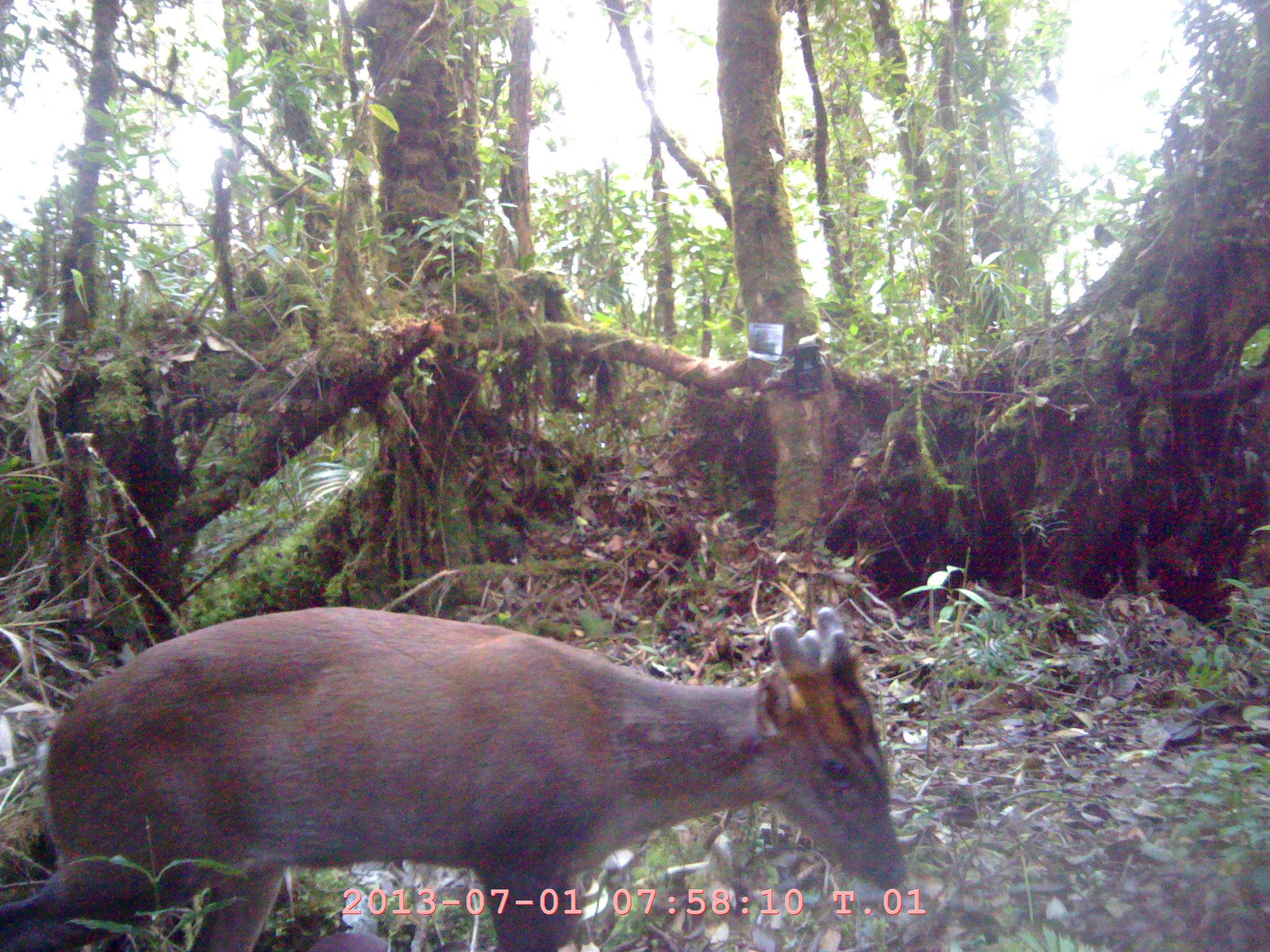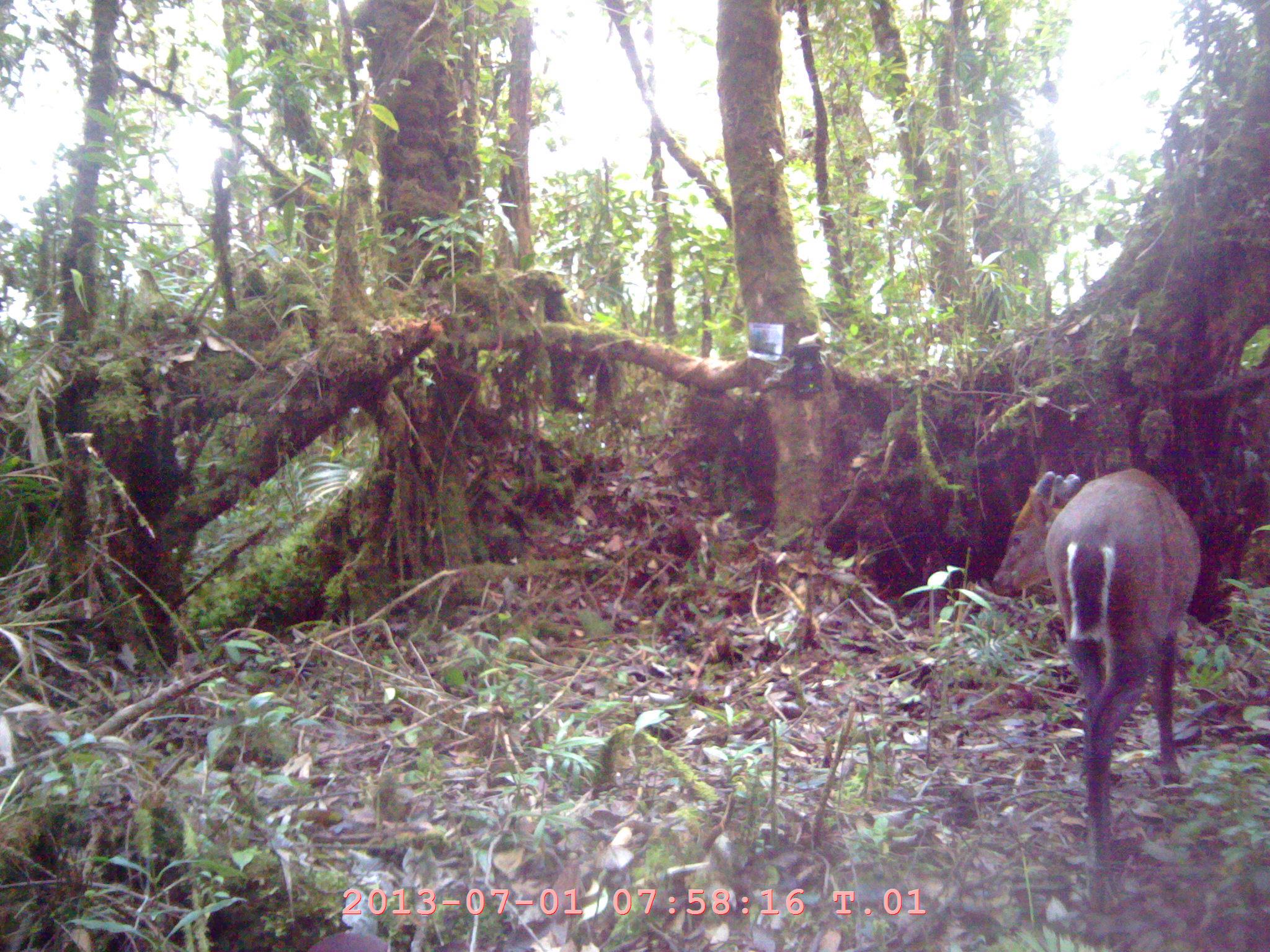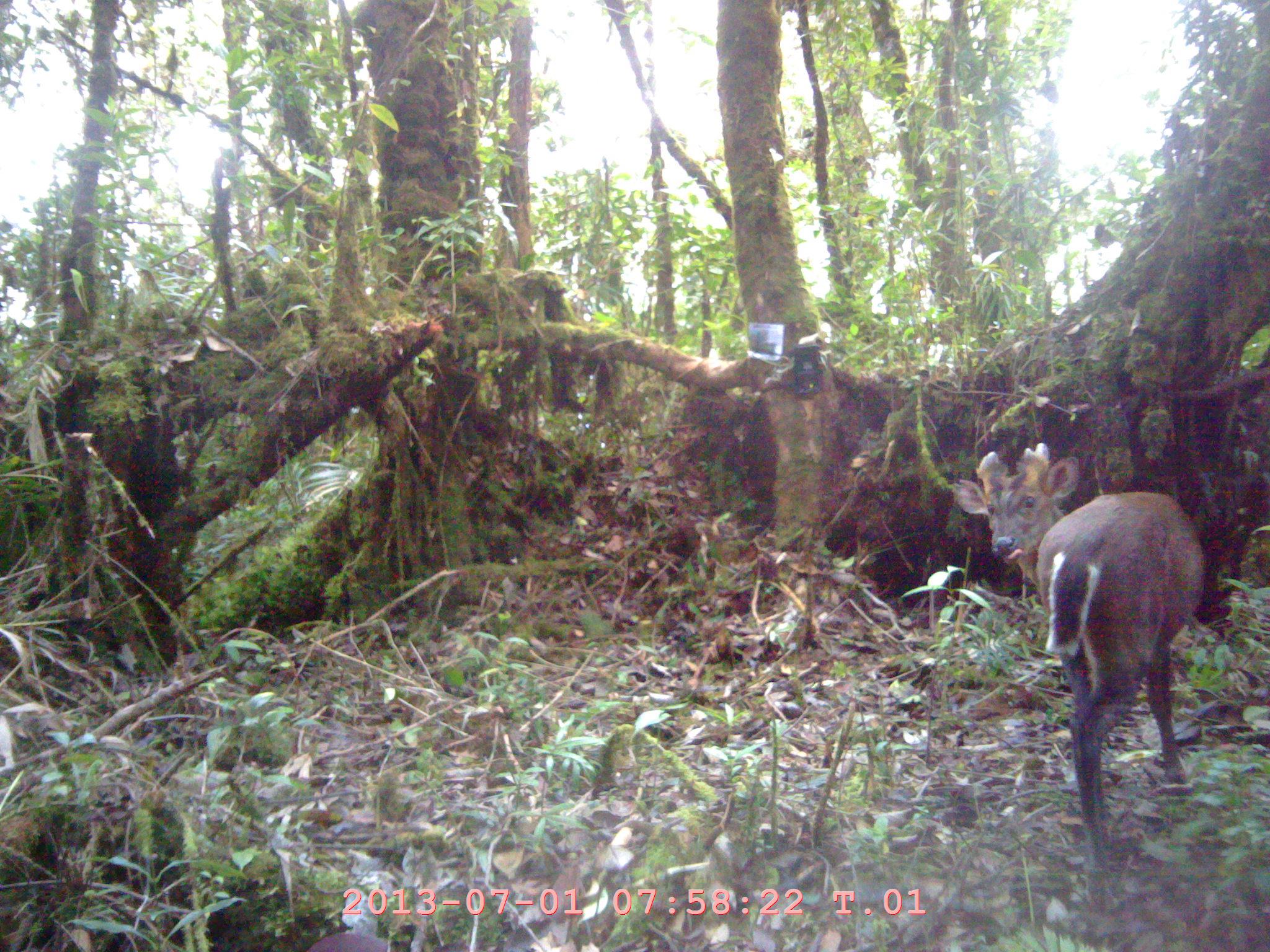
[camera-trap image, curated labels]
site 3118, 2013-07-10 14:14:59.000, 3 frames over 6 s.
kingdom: Animalia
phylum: Chordata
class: Mammalia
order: Artiodactyla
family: Cervidae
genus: Muntiacus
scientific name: Muntiacus muntjak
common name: southern red muntjac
Muntiacus muntjak (southern red muntjac), count 1.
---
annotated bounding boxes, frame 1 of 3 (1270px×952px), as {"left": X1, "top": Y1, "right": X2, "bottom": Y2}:
muntiacus muntjak: {"left": 0, "top": 603, "right": 910, "bottom": 951}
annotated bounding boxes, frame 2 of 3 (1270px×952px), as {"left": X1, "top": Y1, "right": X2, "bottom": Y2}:
muntiacus muntjak: {"left": 992, "top": 467, "right": 1201, "bottom": 915}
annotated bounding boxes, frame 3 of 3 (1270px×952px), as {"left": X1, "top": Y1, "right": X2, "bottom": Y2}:
muntiacus muntjak: {"left": 955, "top": 442, "right": 1204, "bottom": 870}